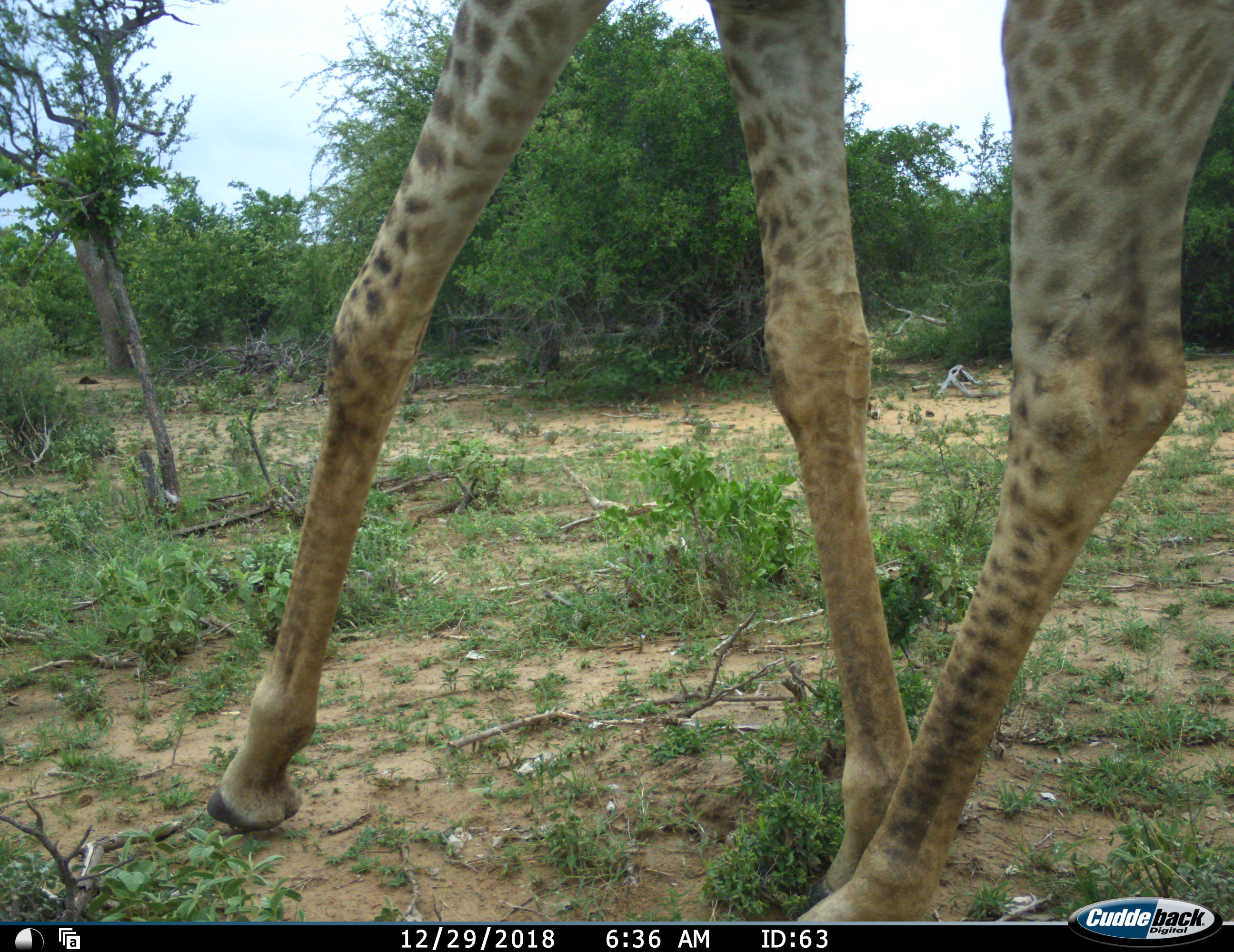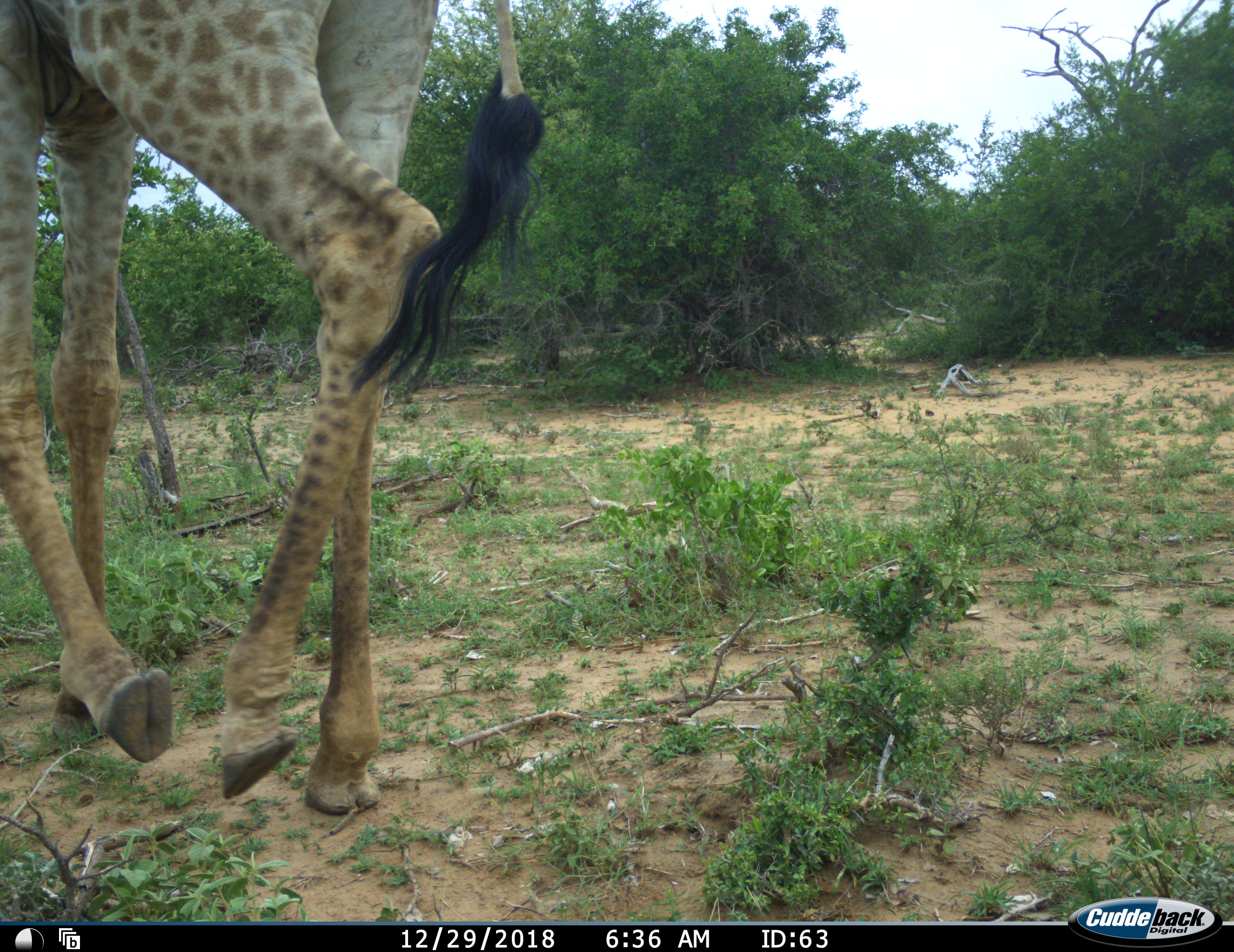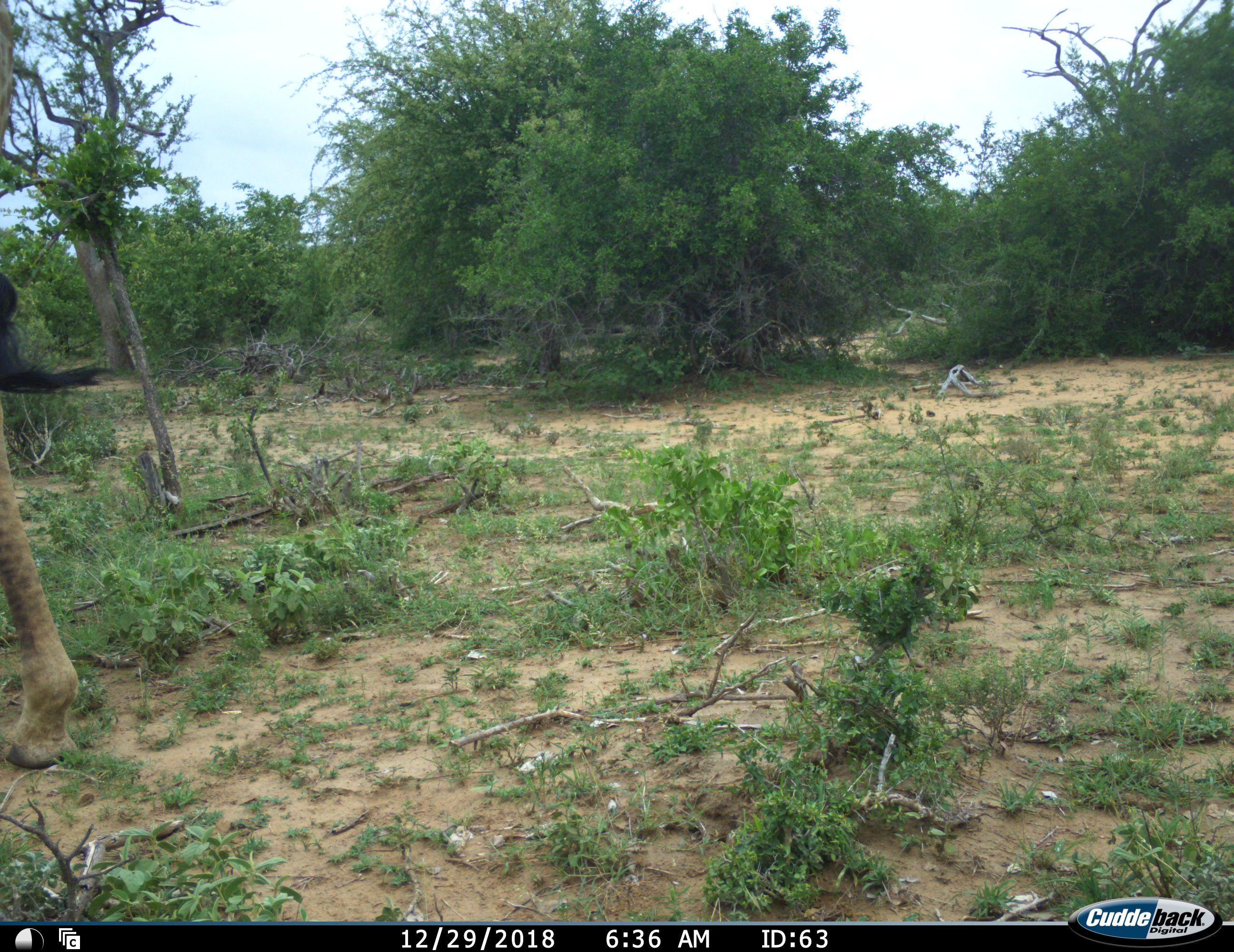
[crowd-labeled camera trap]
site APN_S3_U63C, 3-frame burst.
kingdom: Animalia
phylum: Chordata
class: Mammalia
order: Artiodactyla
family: Giraffidae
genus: Giraffa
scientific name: Giraffa camelopardalis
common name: giraffe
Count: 1.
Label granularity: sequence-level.